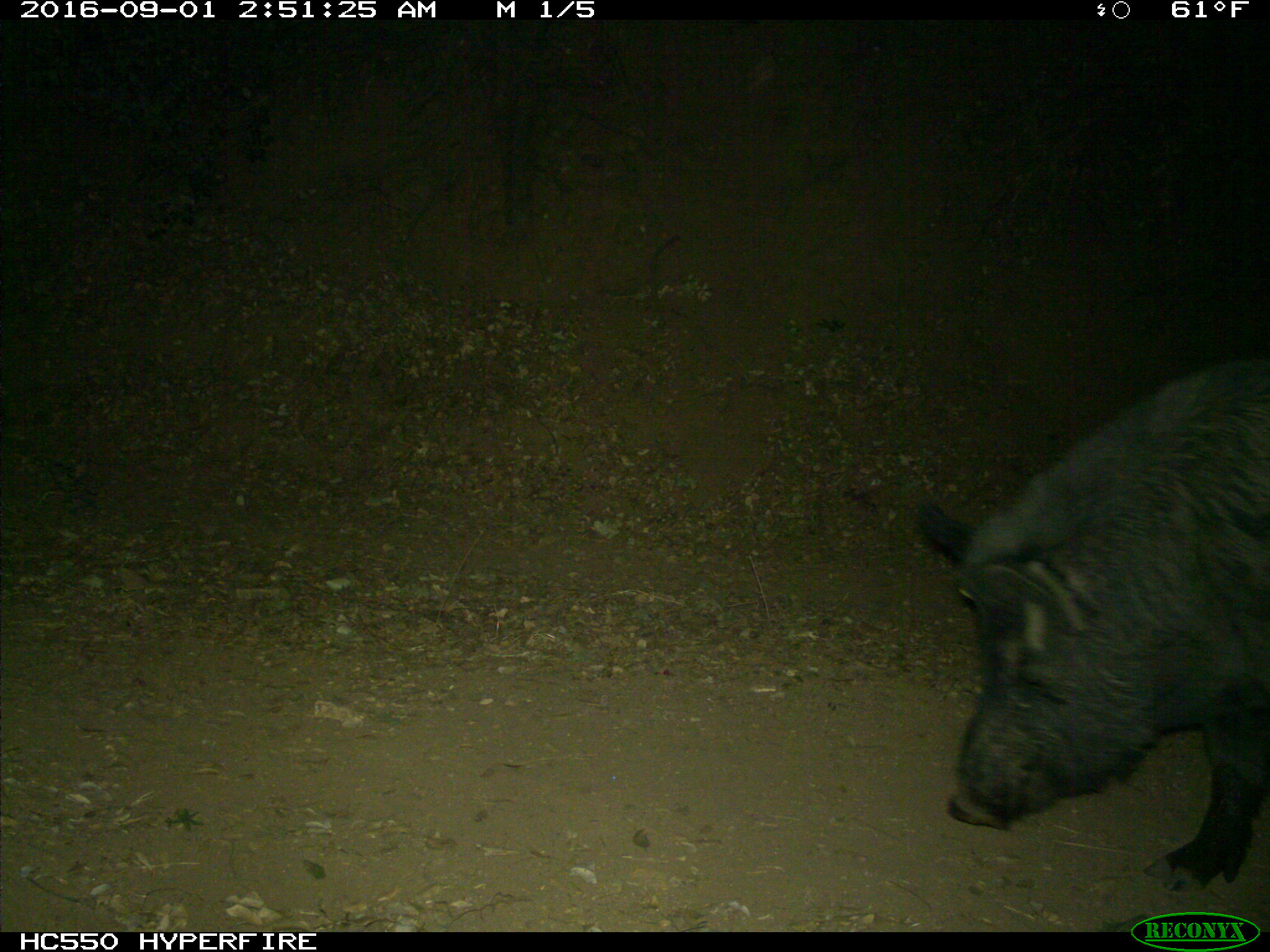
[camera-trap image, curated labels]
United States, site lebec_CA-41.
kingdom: Animalia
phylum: Chordata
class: Mammalia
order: Artiodactyla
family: Suidae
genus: Sus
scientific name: Sus scrofa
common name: wild boar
Sus scrofa (wild boar).